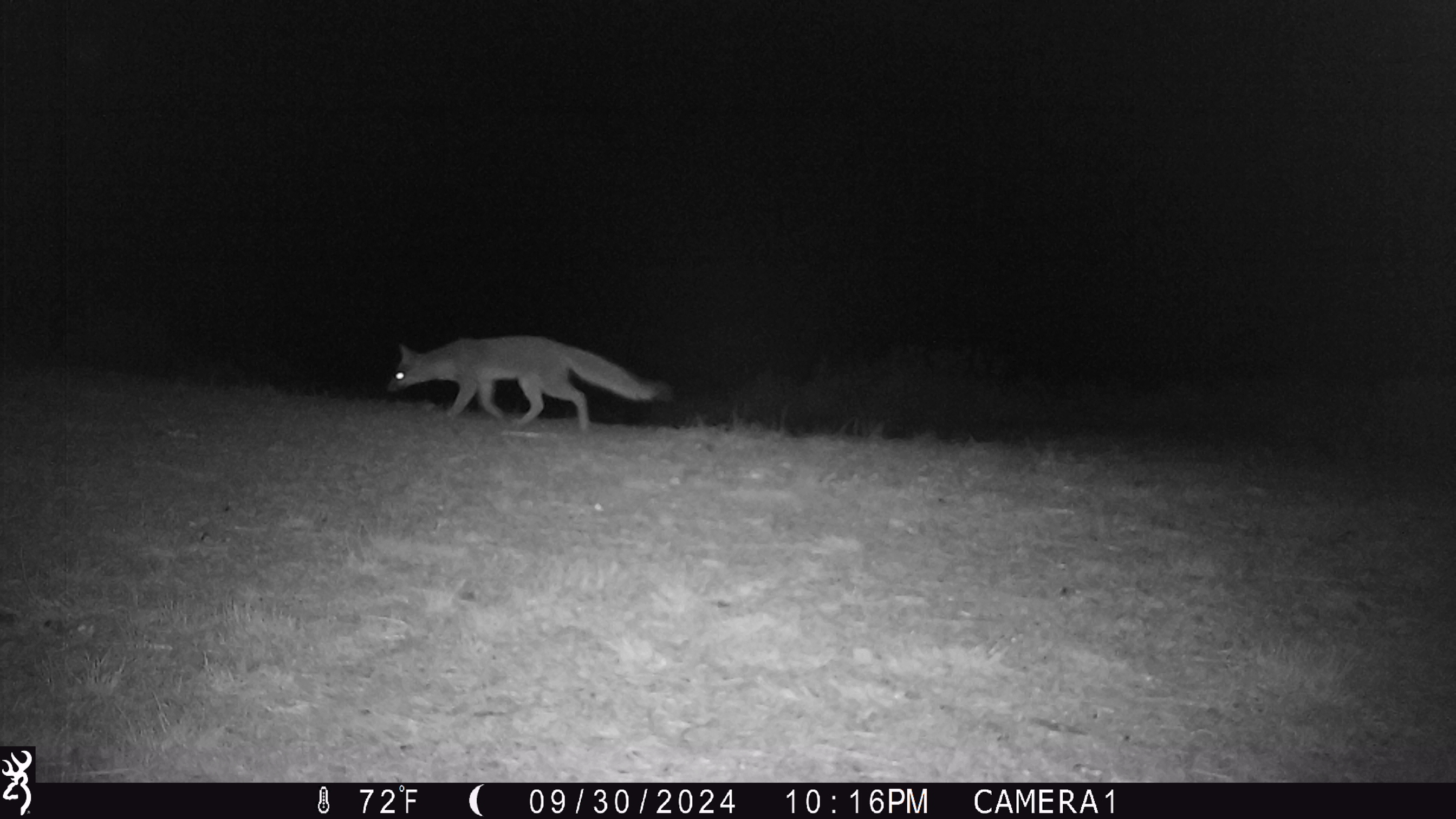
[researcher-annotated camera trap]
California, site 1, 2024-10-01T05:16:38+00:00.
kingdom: Animalia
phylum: Chordata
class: Mammalia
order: Carnivora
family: Canidae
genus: Urocyon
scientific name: Urocyon cinereoargenteus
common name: gray fox